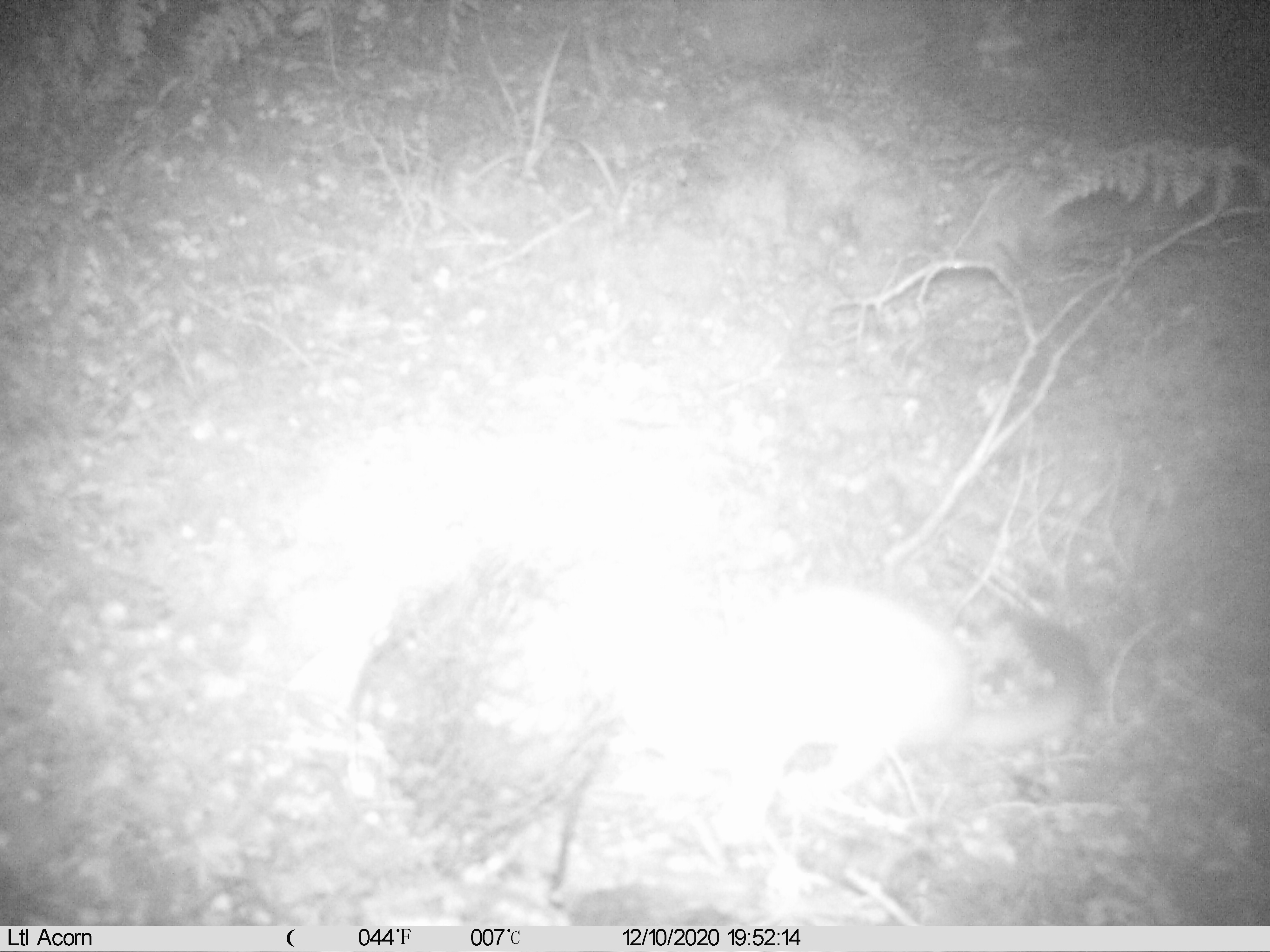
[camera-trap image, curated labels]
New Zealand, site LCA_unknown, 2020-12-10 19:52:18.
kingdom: Animalia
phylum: Chordata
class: Mammalia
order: Carnivora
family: Mustelidae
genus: Mustela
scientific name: Mustela erminea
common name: stoat